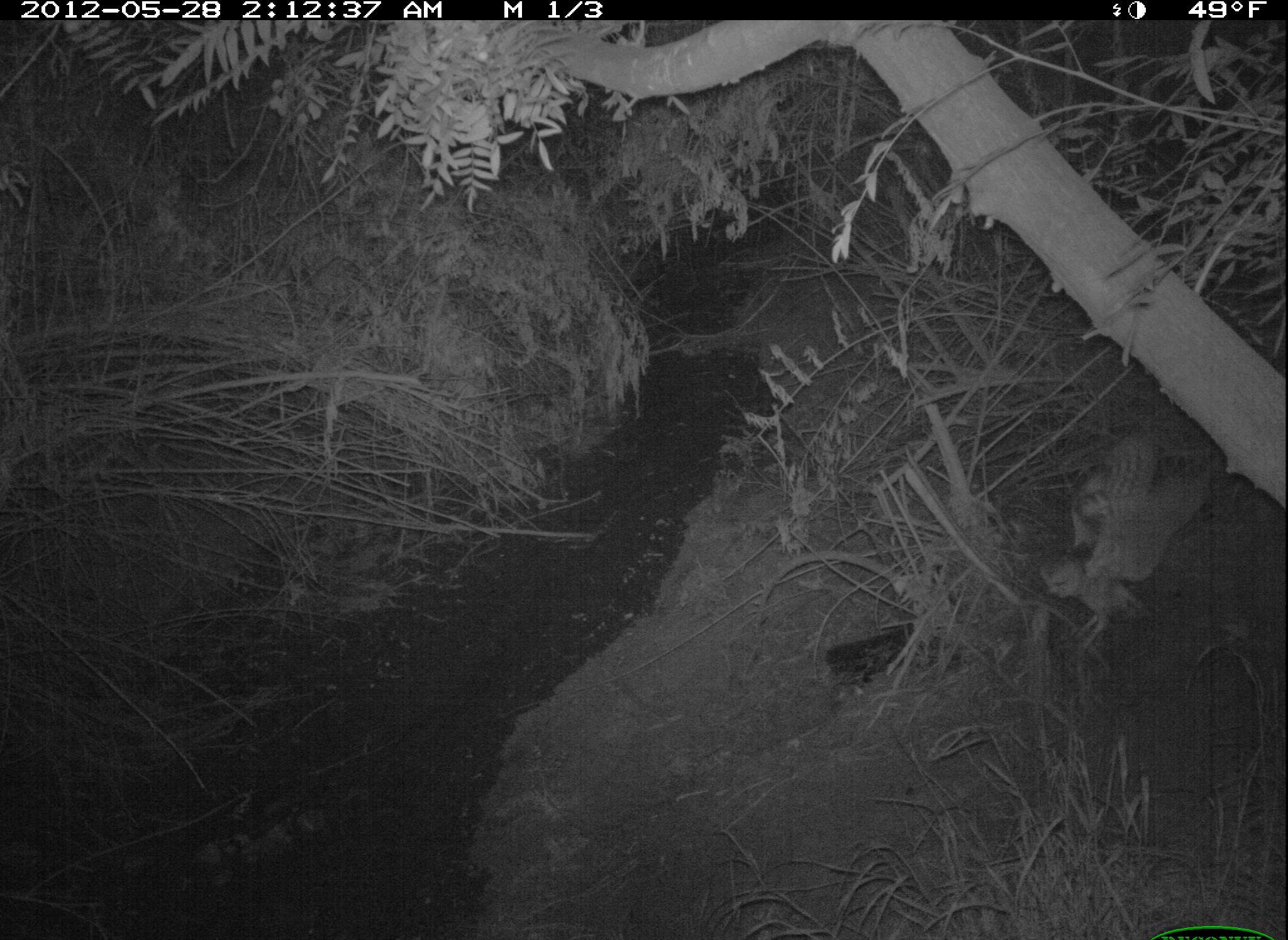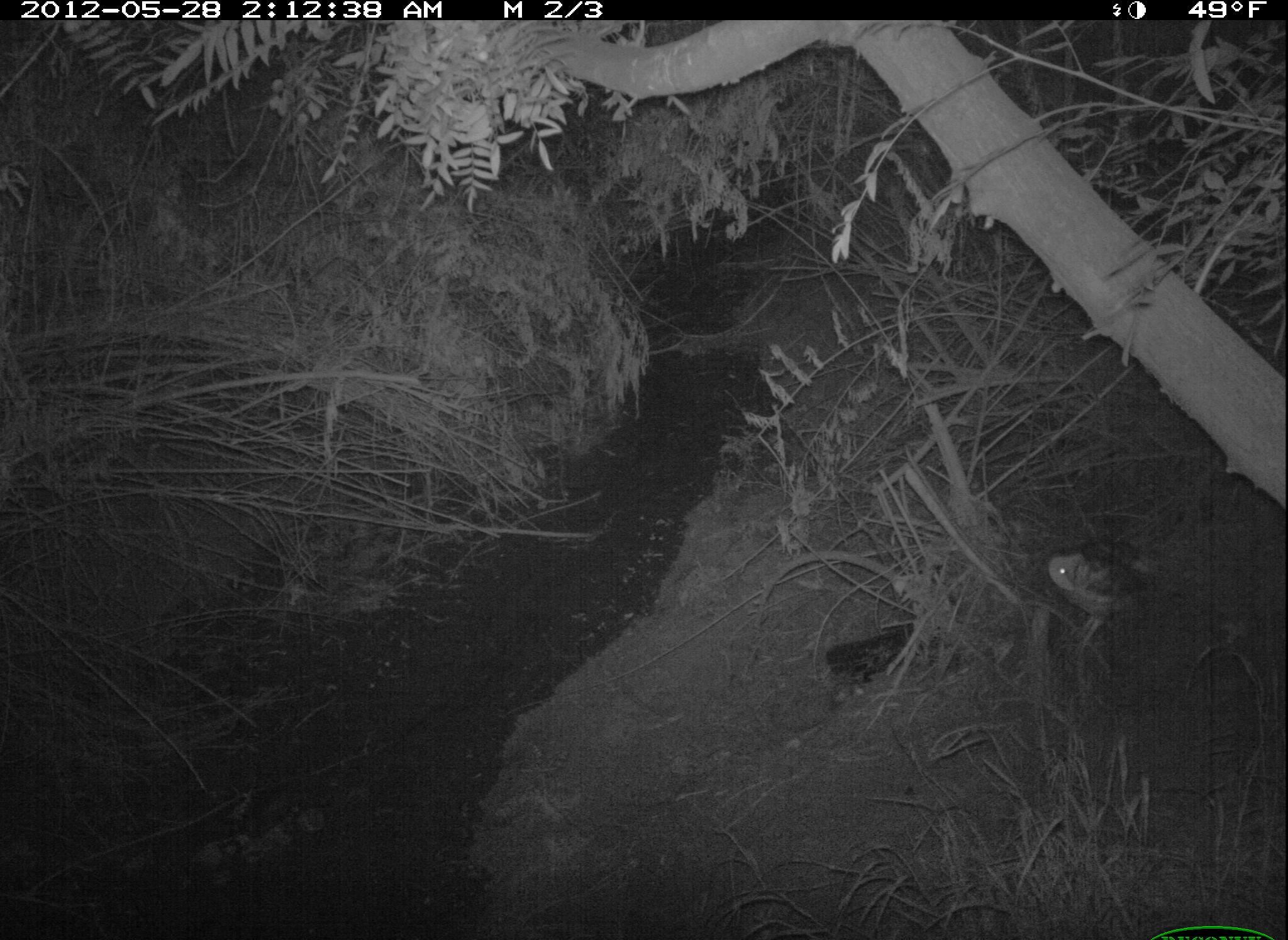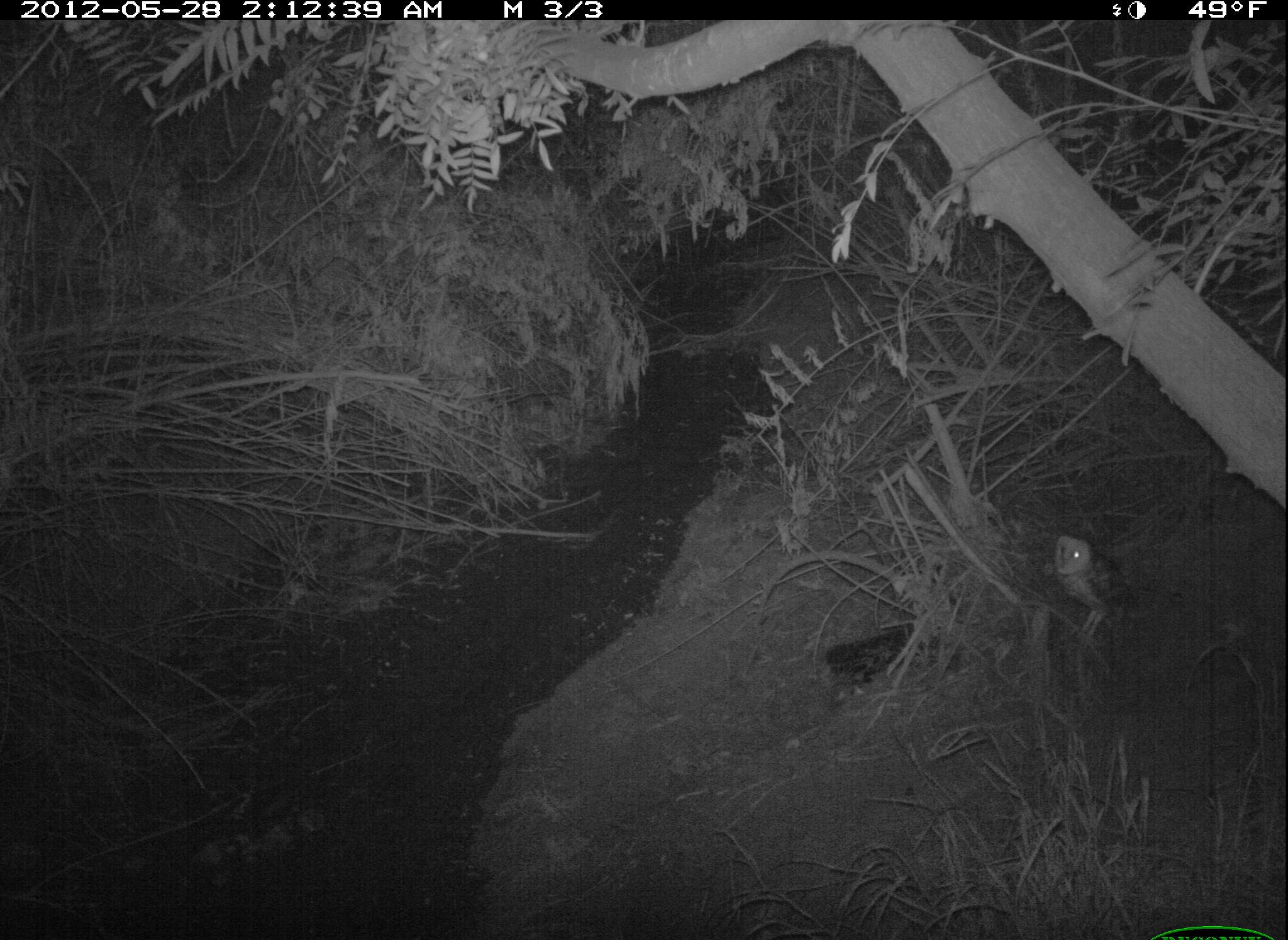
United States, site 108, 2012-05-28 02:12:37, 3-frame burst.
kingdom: Animalia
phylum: Chordata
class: Aves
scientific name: Aves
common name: bird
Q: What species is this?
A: Bird (Aves).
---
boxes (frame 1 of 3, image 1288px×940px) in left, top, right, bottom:
bird: 1019, 433, 1228, 667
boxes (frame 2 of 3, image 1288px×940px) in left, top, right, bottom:
bird: 1037, 509, 1161, 670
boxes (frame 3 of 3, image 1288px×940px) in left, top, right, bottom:
bird: 1045, 529, 1155, 646